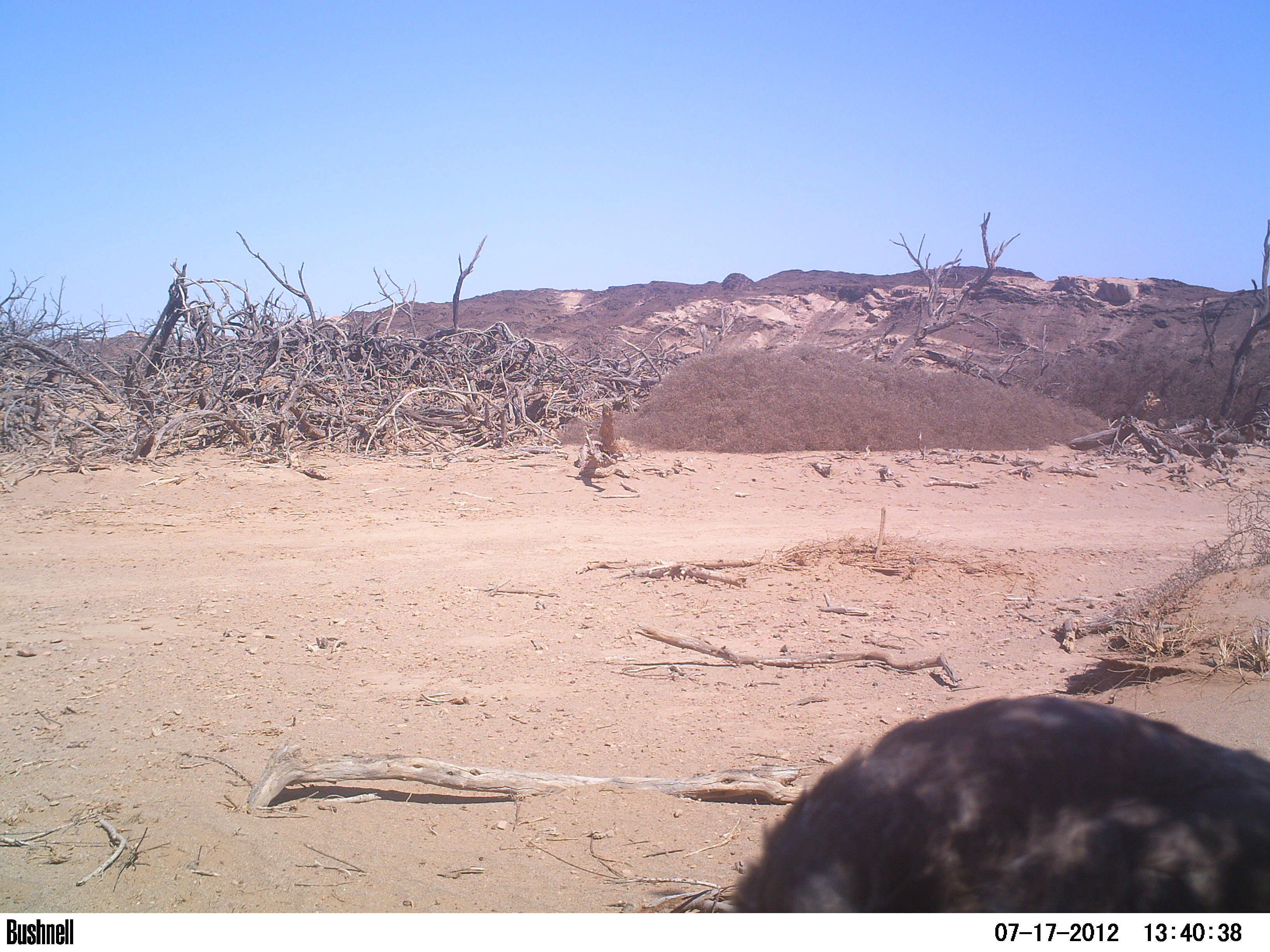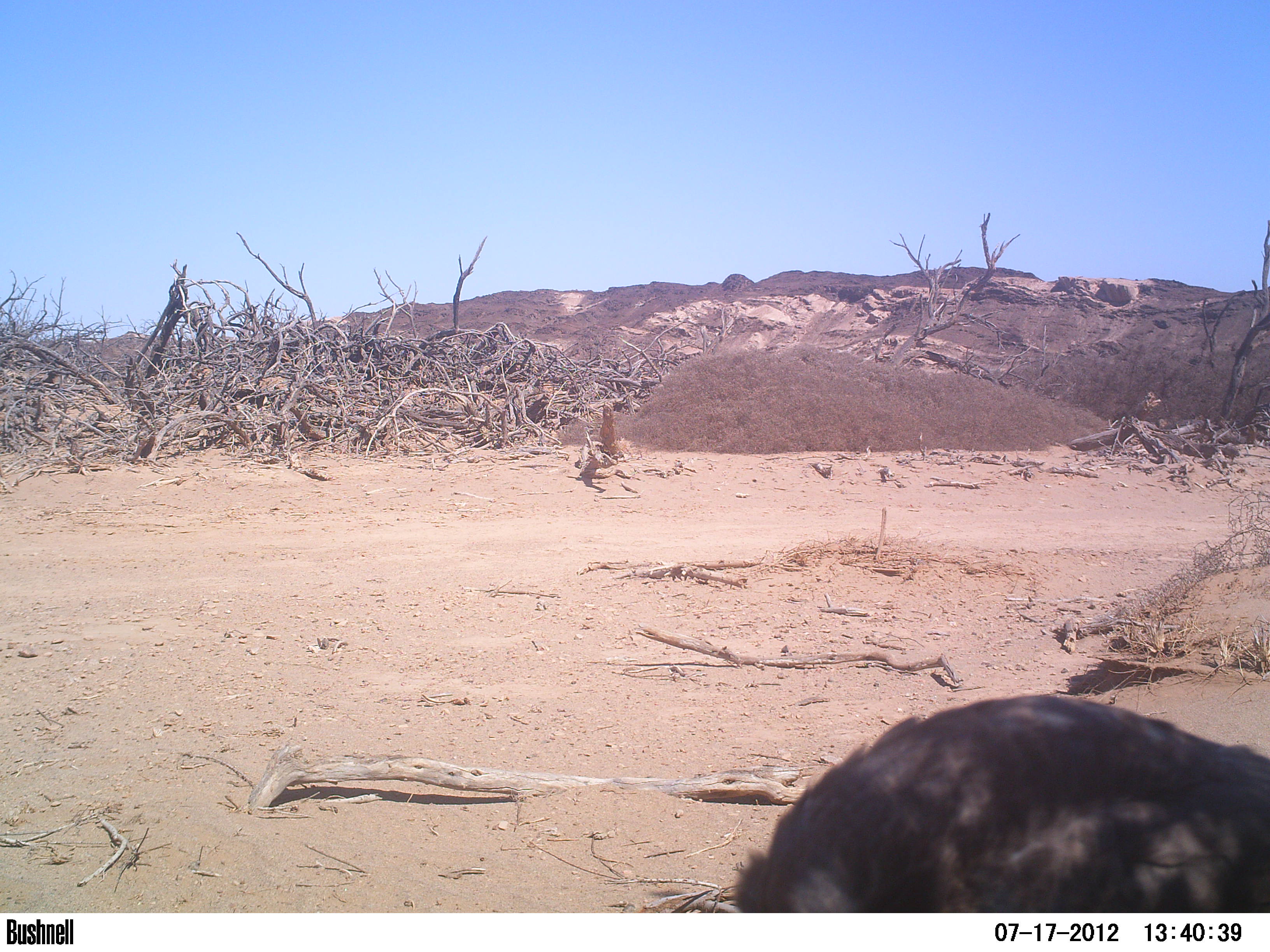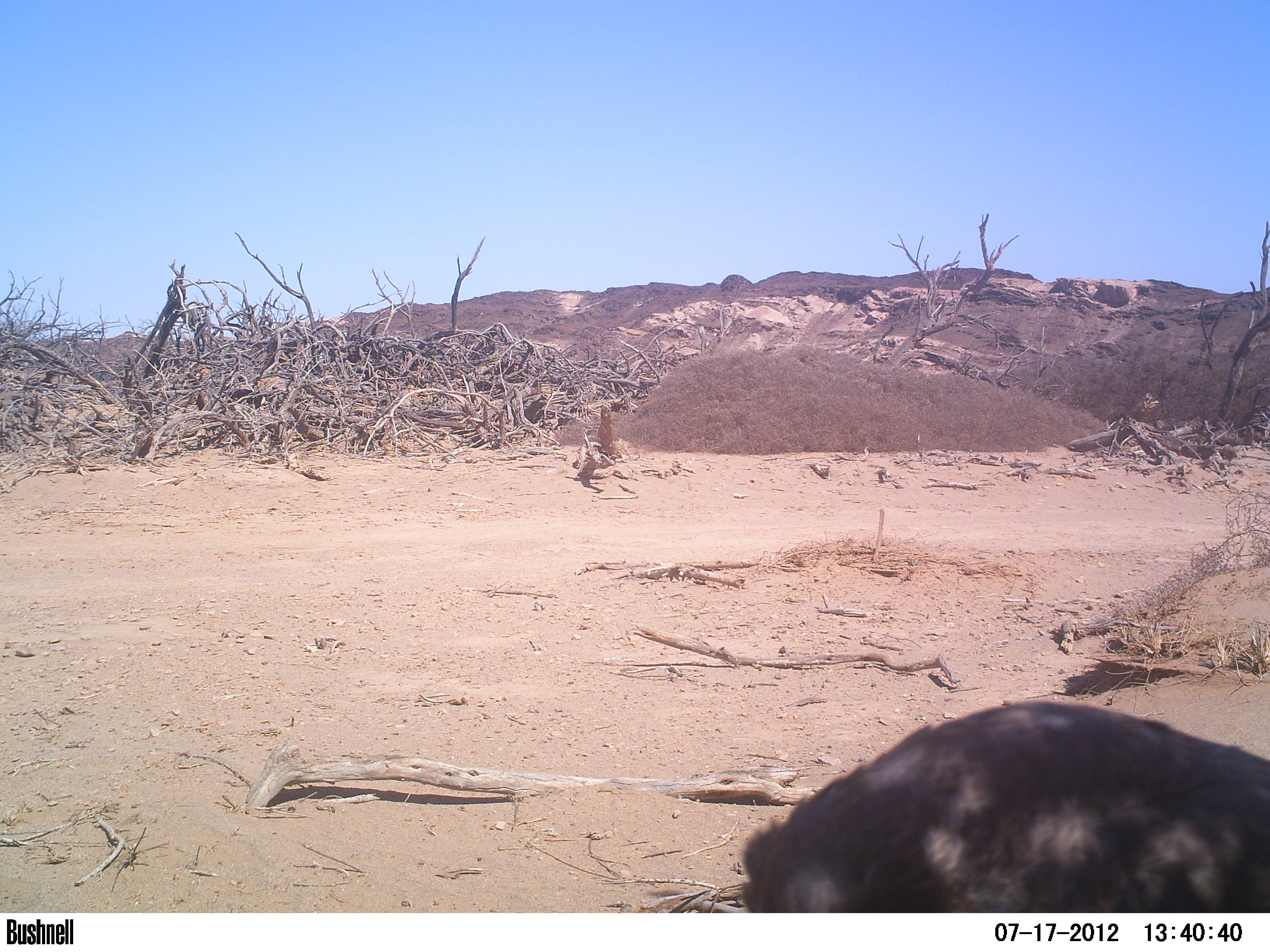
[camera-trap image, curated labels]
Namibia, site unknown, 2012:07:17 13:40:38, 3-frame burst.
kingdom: Animalia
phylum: Chordata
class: Aves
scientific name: Aves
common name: raptor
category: cn-raptors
Cn-raptors (raptor) (Aves).